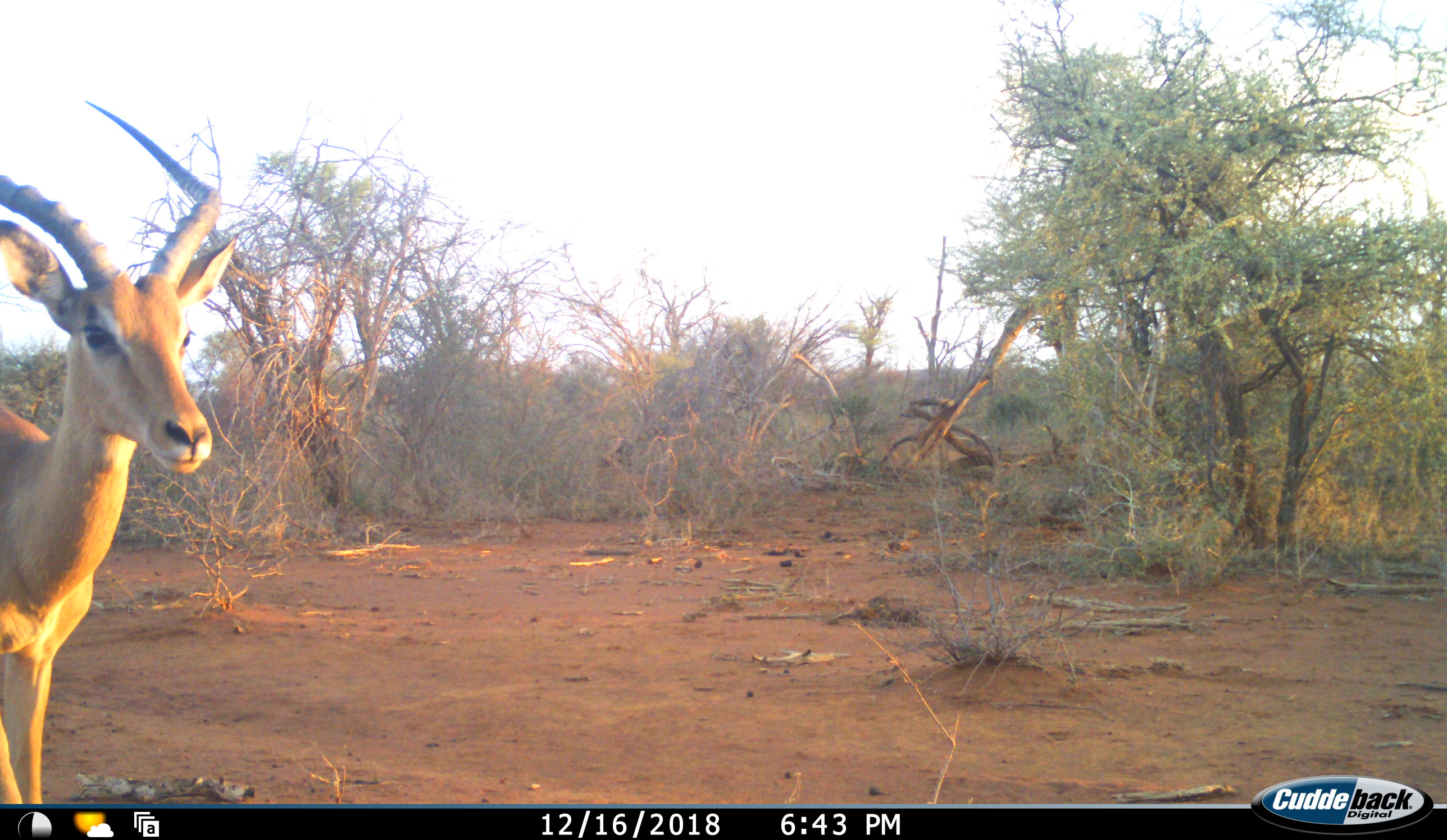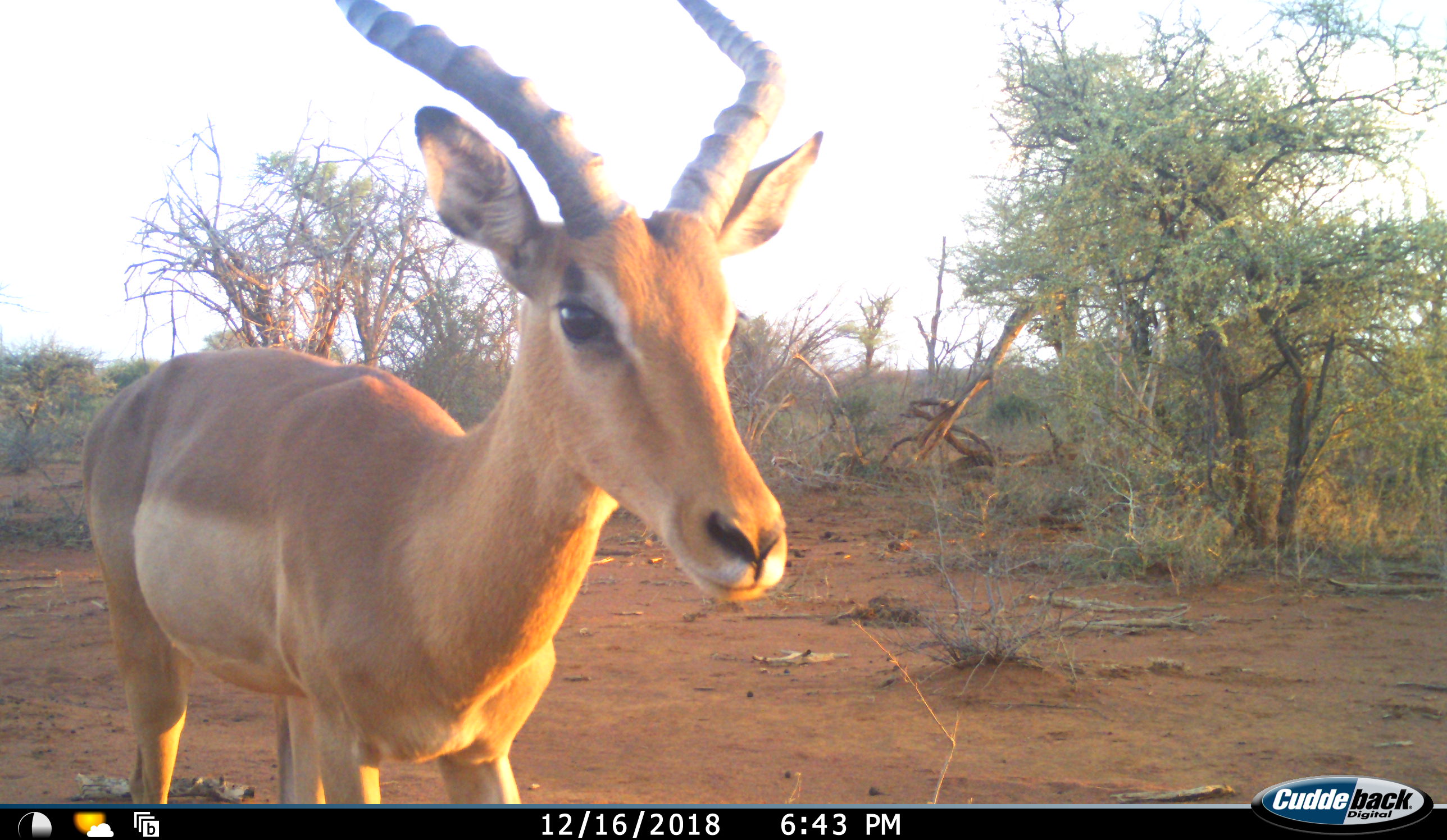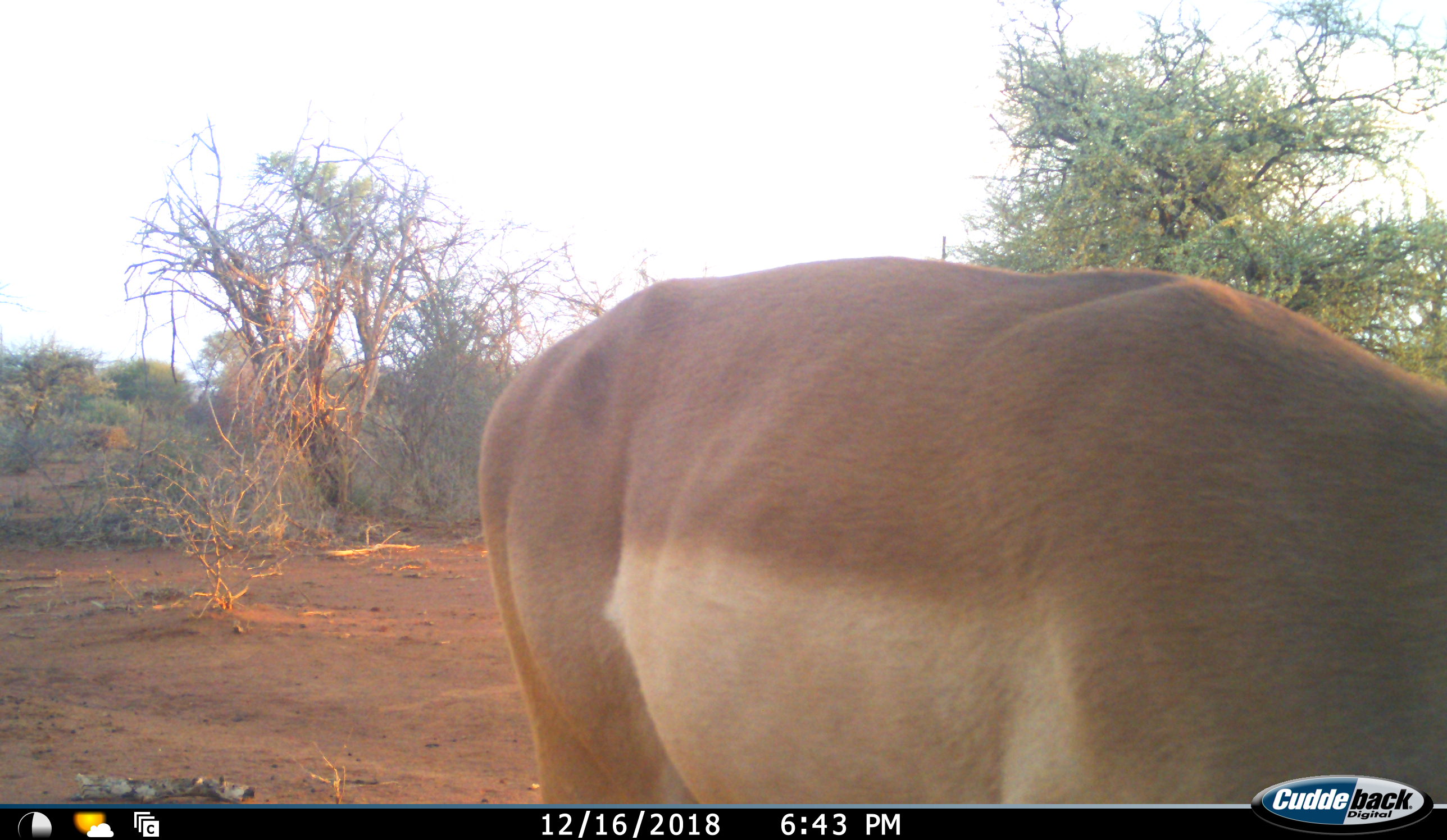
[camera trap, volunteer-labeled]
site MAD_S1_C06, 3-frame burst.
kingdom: Animalia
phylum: Chordata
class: Mammalia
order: Artiodactyla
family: Bovidae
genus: Aepyceros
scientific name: Aepyceros melampus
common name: impala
Impala (Aepyceros melampus), count 1. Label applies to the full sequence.